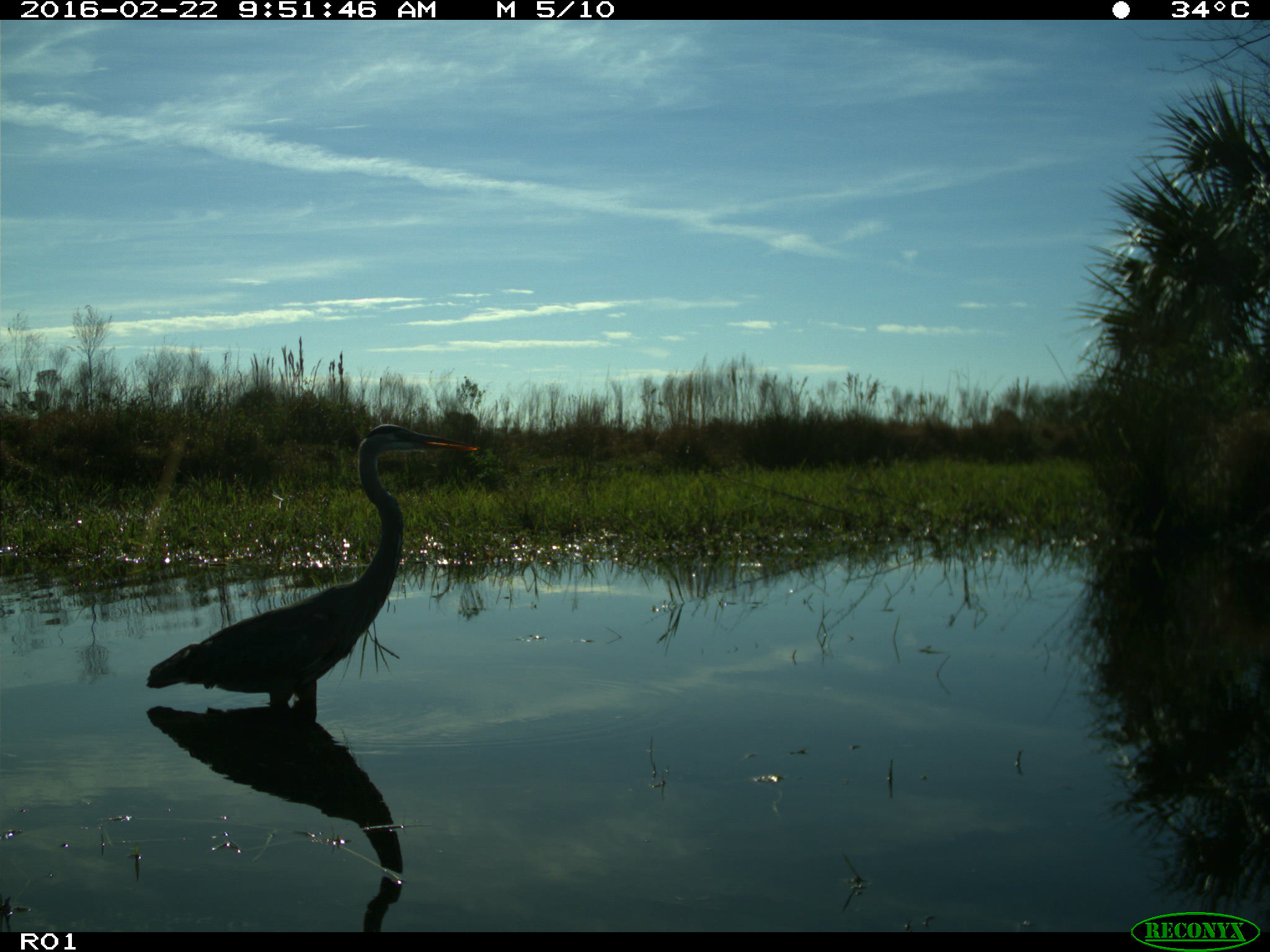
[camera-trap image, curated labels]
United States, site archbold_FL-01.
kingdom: Animalia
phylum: Chordata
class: Aves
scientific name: Aves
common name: birds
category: unidentified bird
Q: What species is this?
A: Unidentified bird (birds) (Aves).